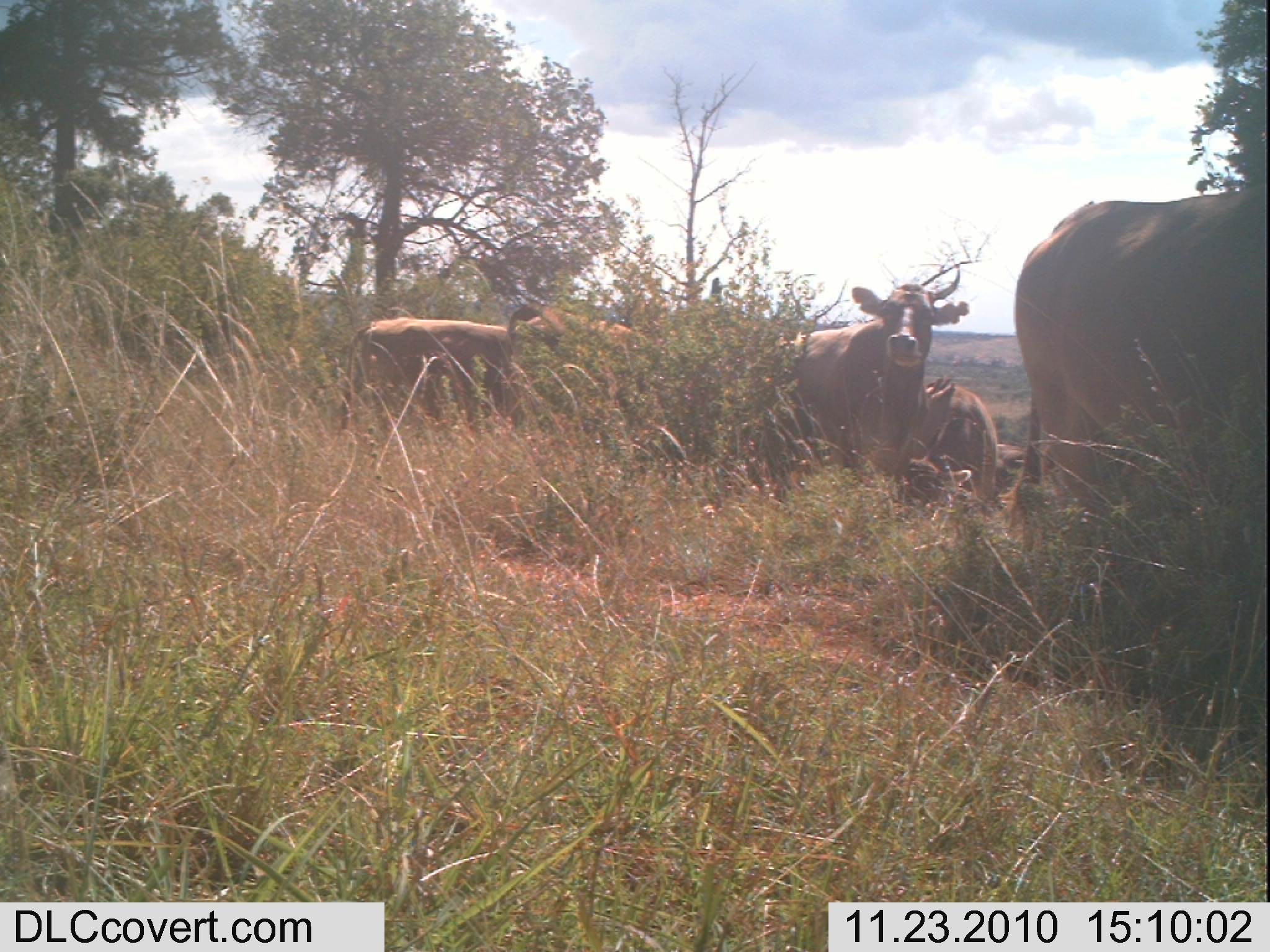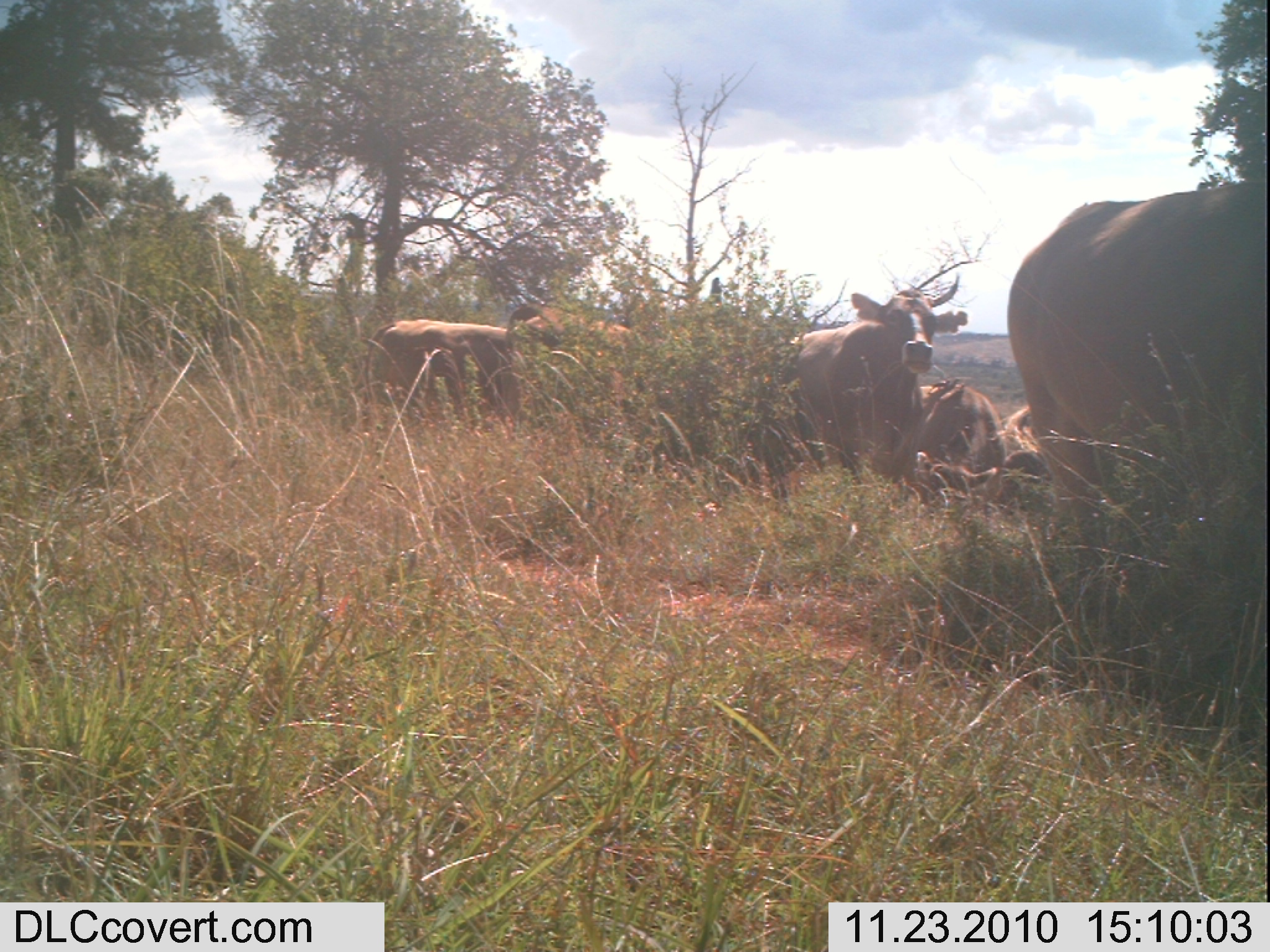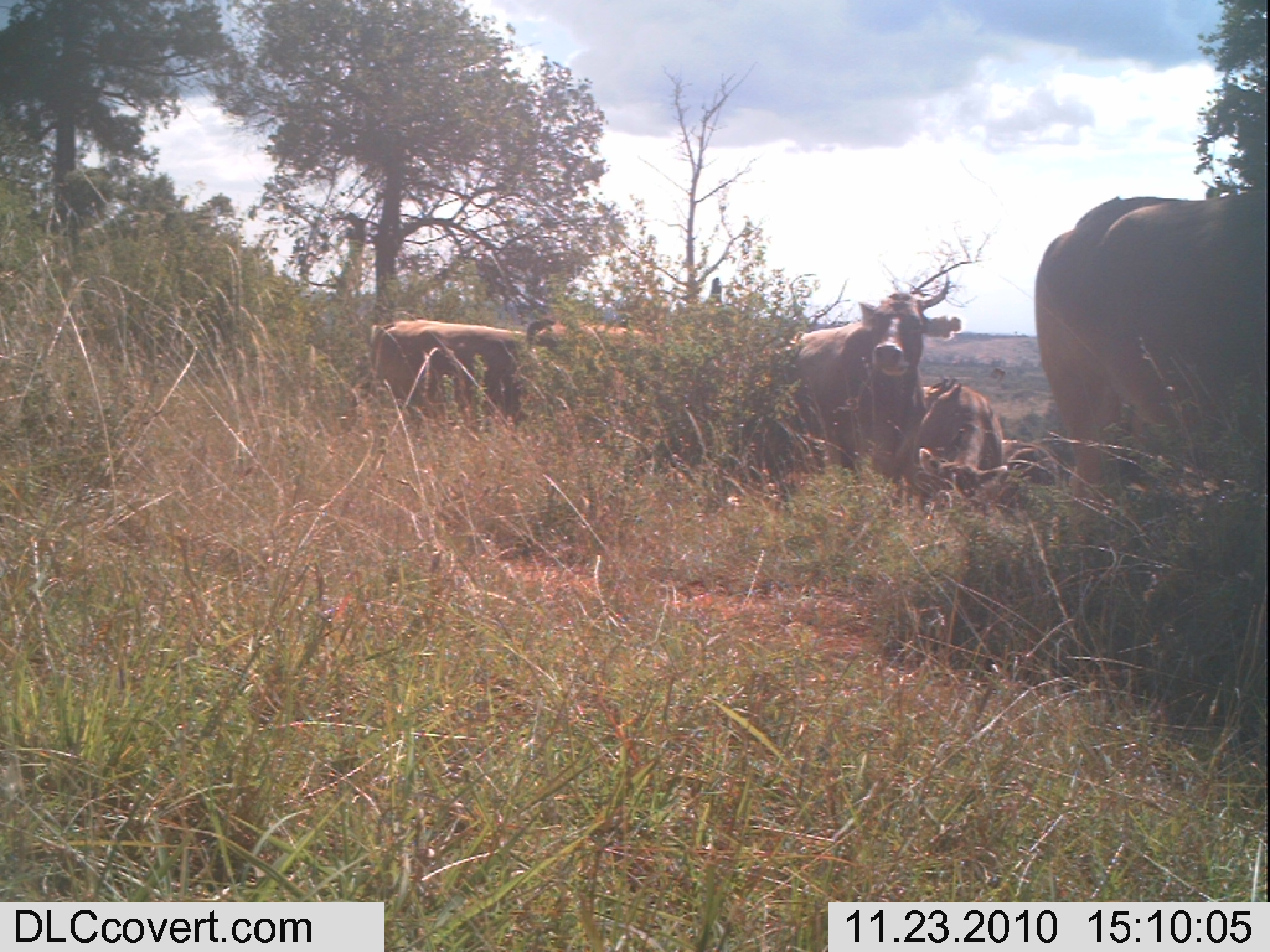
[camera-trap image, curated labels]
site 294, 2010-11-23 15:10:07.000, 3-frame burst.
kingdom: Animalia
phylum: Chordata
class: Mammalia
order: Artiodactyla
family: Bovidae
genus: Bos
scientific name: Bos taurus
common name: domestic cattle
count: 5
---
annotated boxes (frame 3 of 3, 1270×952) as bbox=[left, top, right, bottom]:
bos taurus: bbox=[1032, 187, 1266, 546]; bbox=[756, 270, 962, 494]; bbox=[340, 318, 531, 441]; bbox=[906, 378, 1004, 515]; bbox=[525, 319, 682, 398]; bbox=[986, 438, 1061, 513]